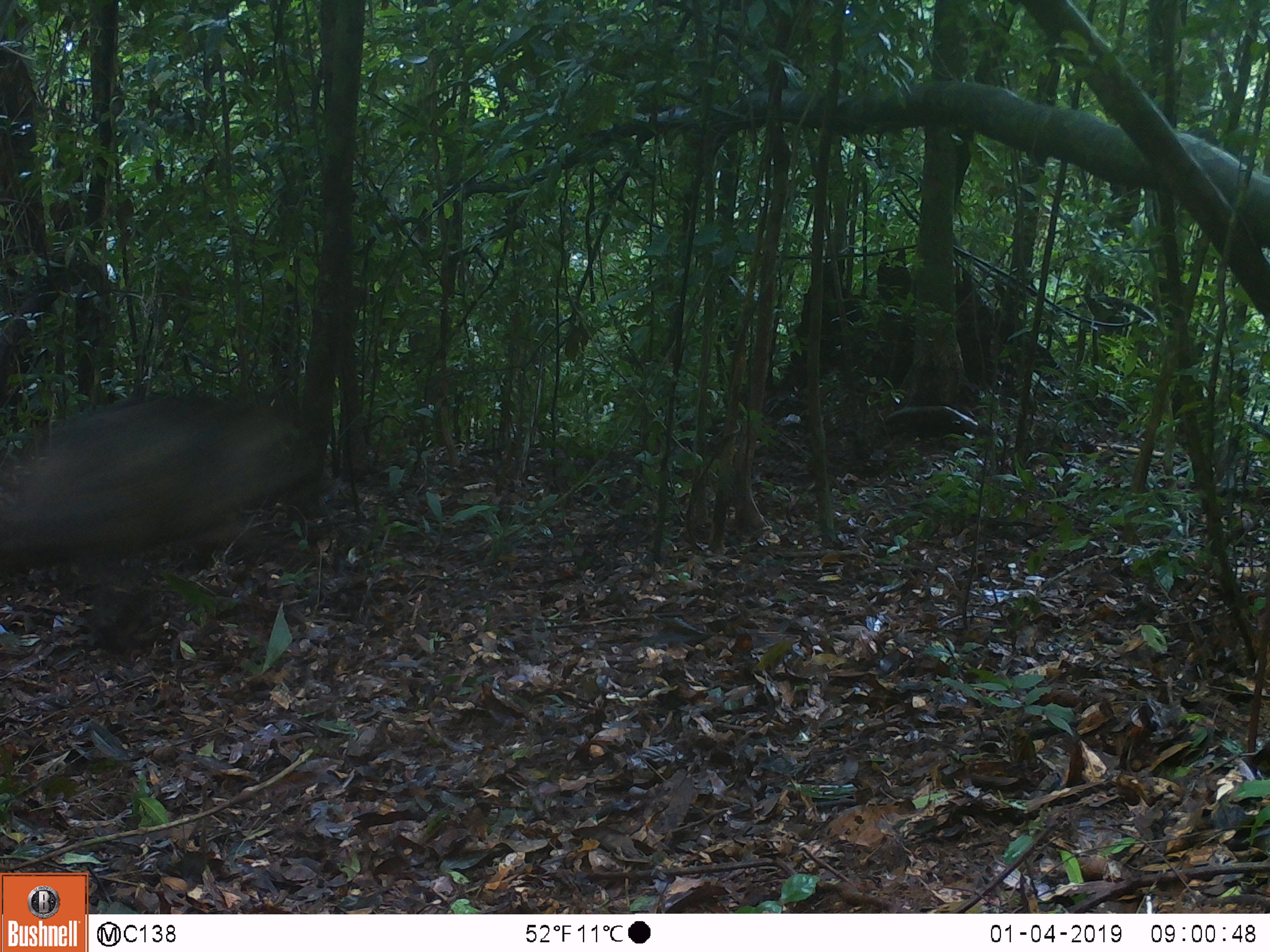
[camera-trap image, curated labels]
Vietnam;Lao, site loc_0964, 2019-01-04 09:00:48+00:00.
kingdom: Animalia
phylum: Chordata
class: Mammalia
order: Artiodactyla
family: Suidae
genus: Sus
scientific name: Sus scrofa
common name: eurasian wild pig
Eurasian wild pig (Sus scrofa). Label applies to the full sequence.